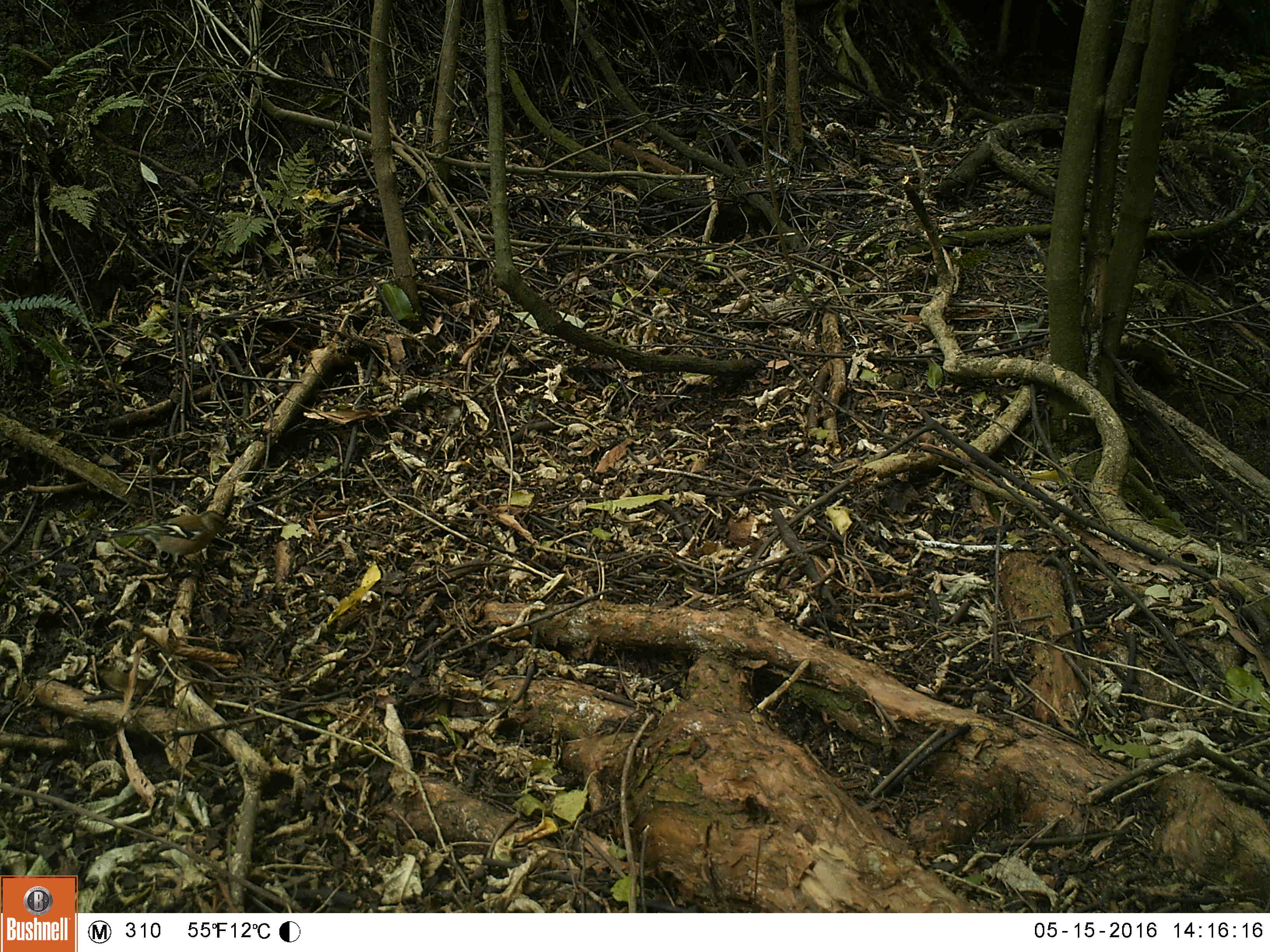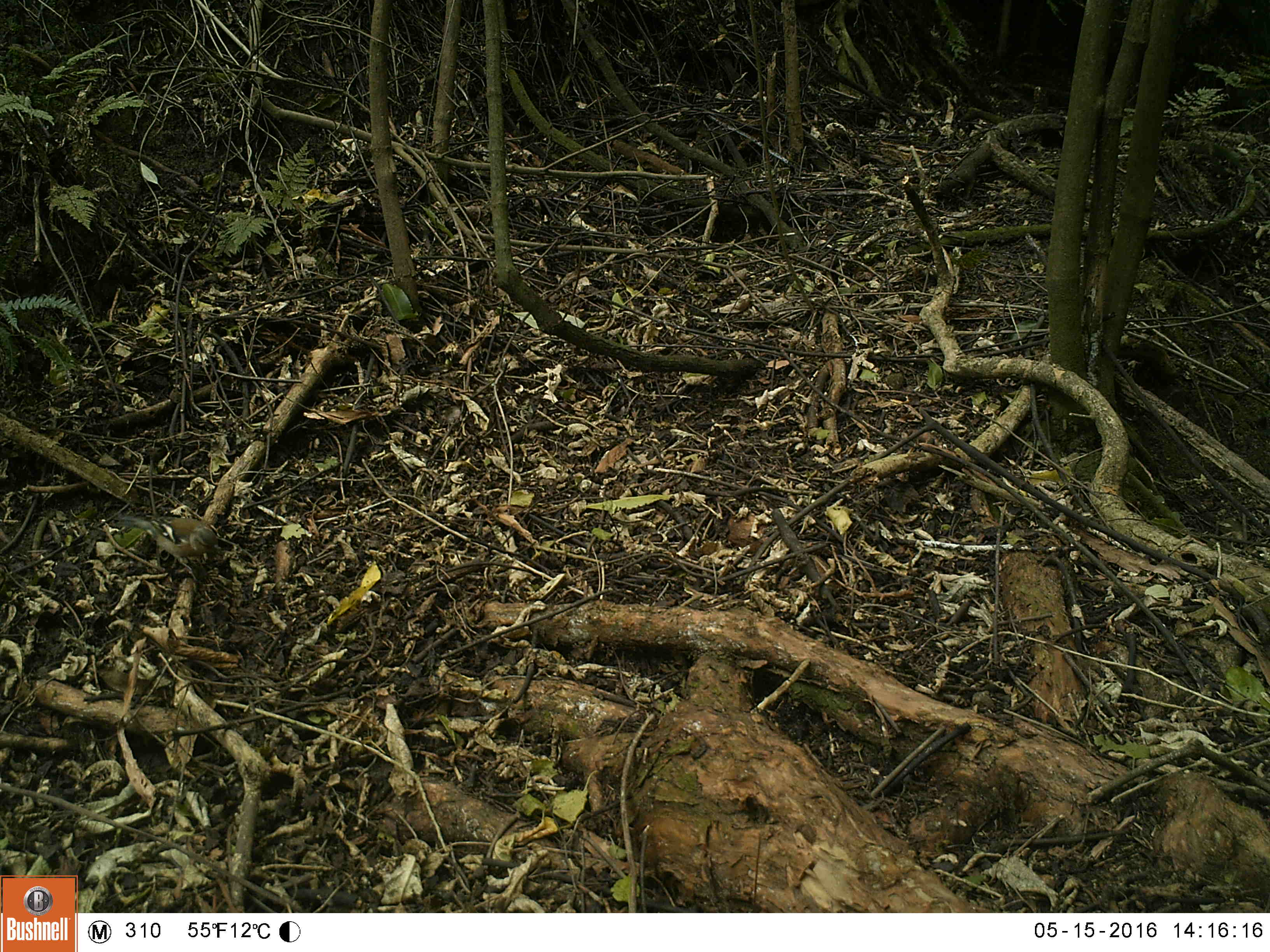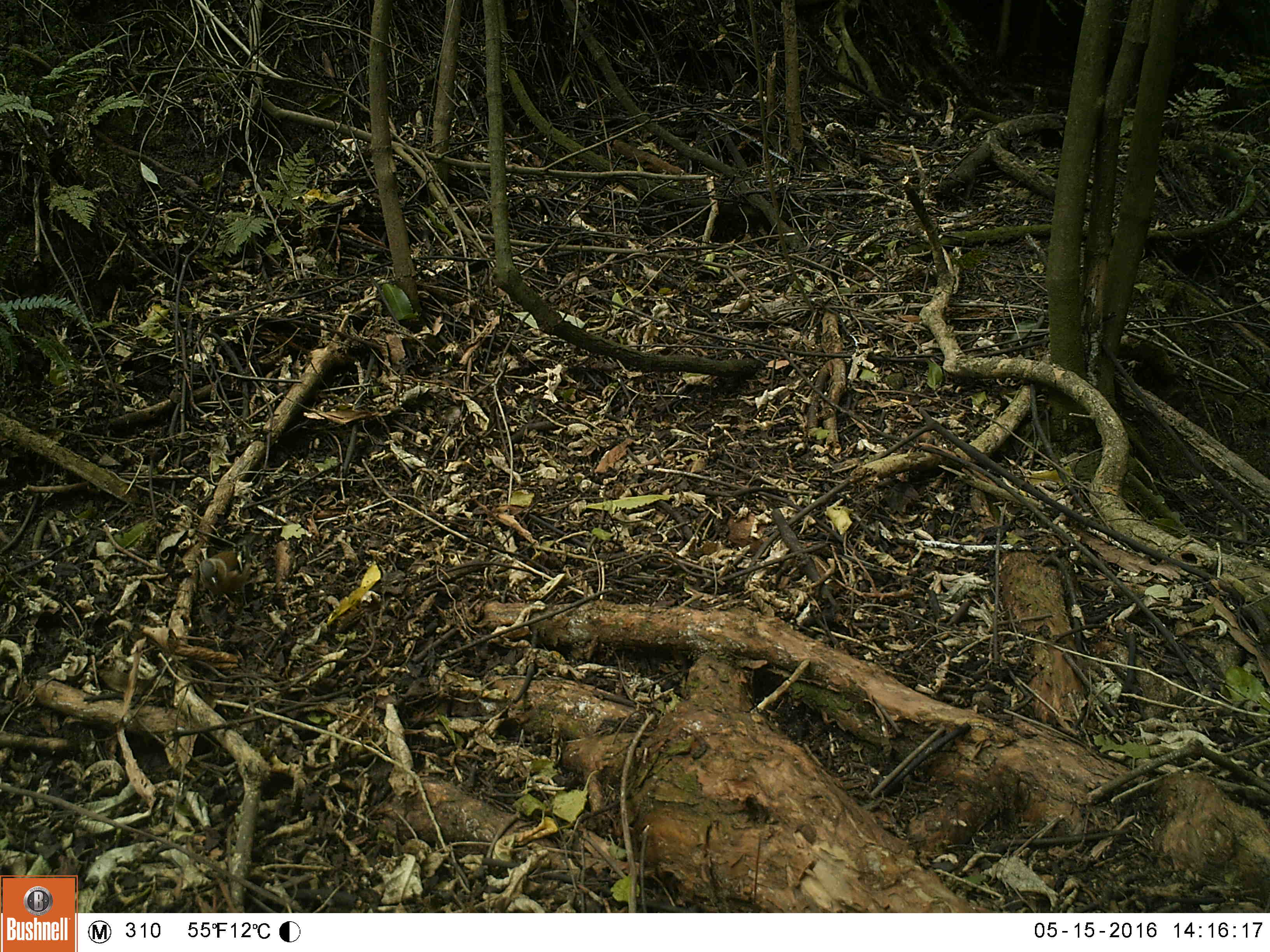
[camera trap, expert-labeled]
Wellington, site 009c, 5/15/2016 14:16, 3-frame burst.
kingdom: Animalia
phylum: Chordata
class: Aves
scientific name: Aves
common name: bird